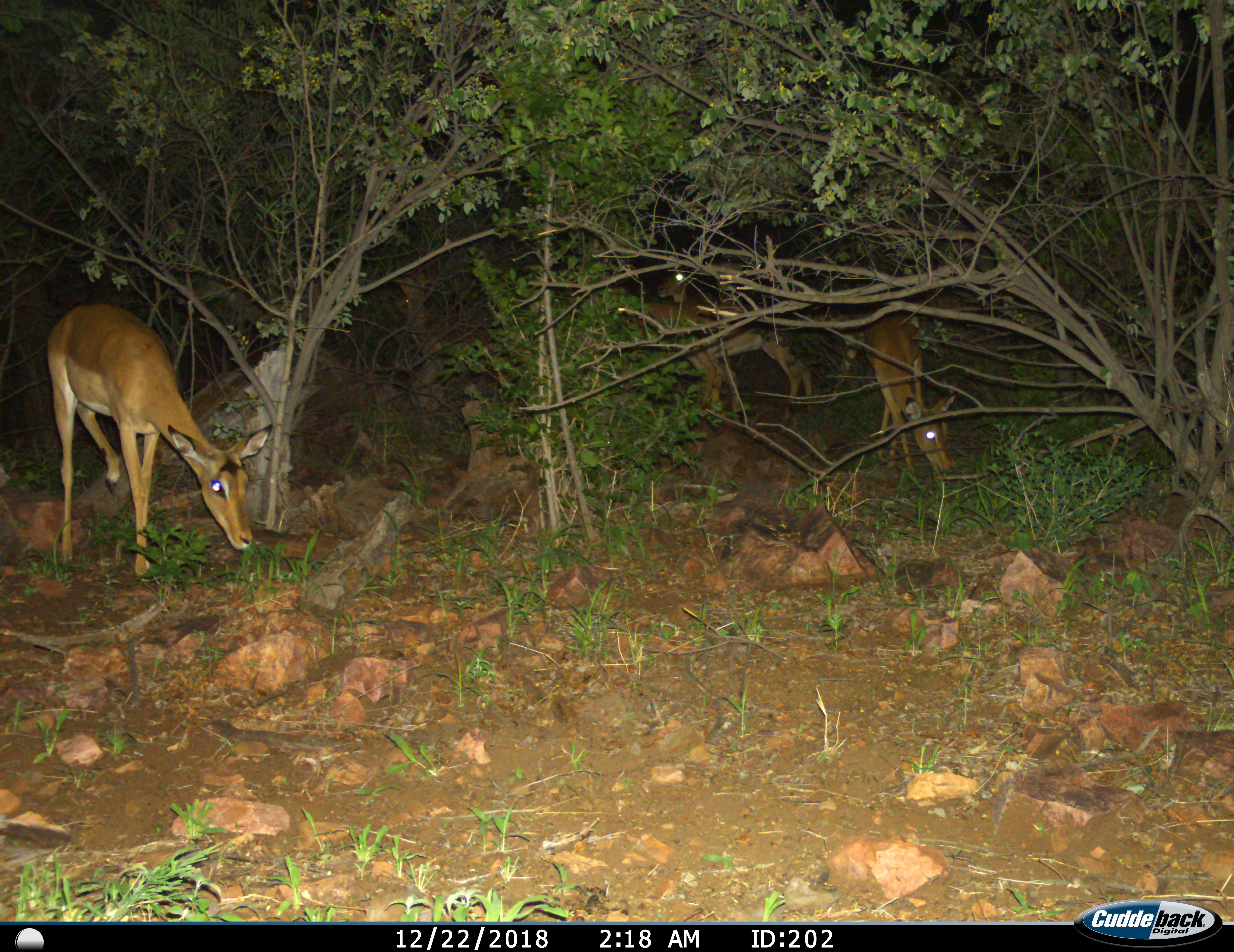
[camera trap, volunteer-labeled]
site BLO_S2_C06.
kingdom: Animalia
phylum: Chordata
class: Mammalia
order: Artiodactyla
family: Bovidae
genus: Aepyceros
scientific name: Aepyceros melampus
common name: impala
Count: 4.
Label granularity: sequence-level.